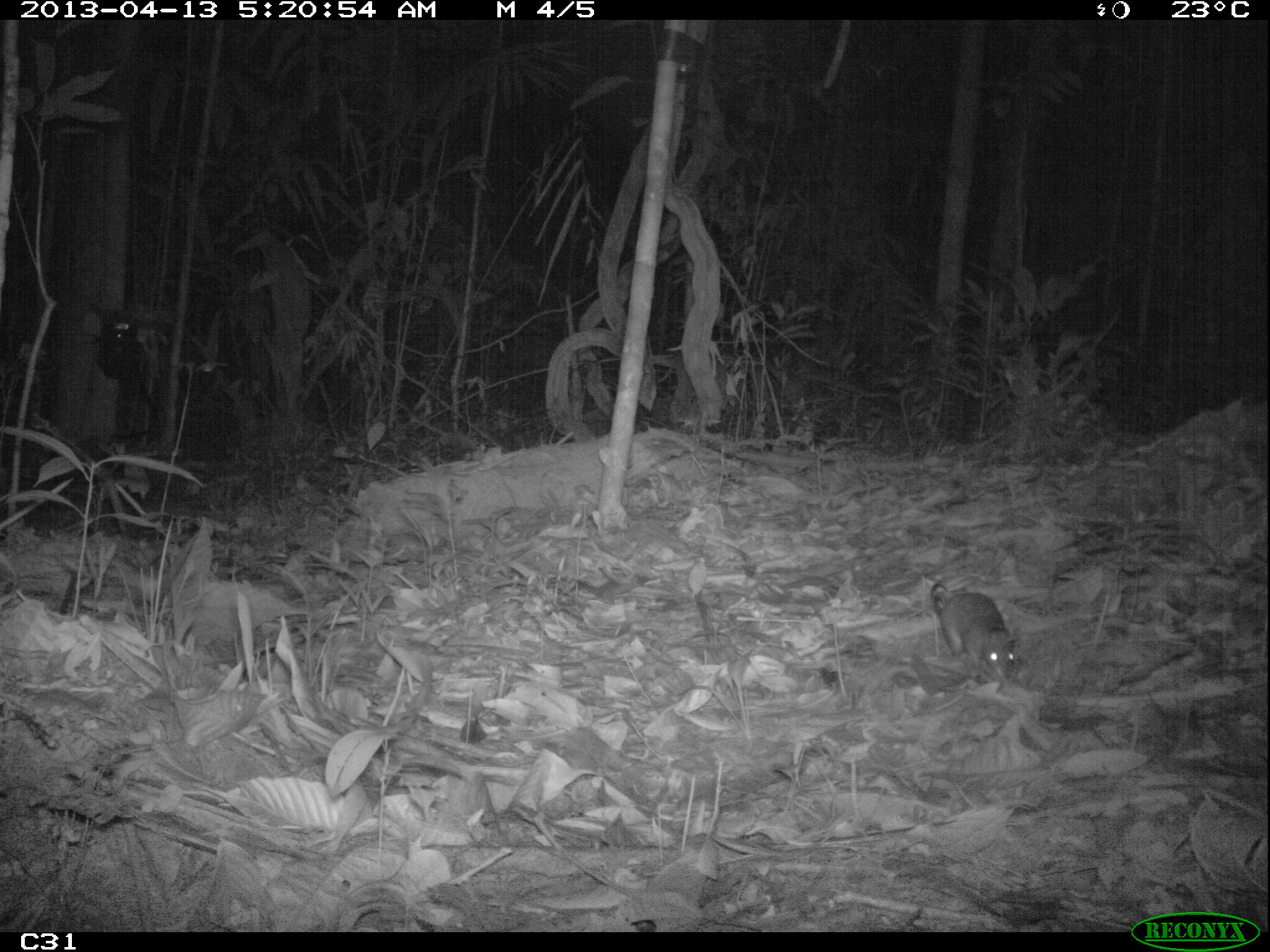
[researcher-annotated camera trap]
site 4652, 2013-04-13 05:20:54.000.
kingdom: Animalia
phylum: Chordata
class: Mammalia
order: Rodentia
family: Muridae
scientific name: Muridae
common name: mice, rats, and gerbils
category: unknown mouse or rat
Unknown mouse or rat (mice, rats, and gerbils) (Muridae), count 1, age adult.